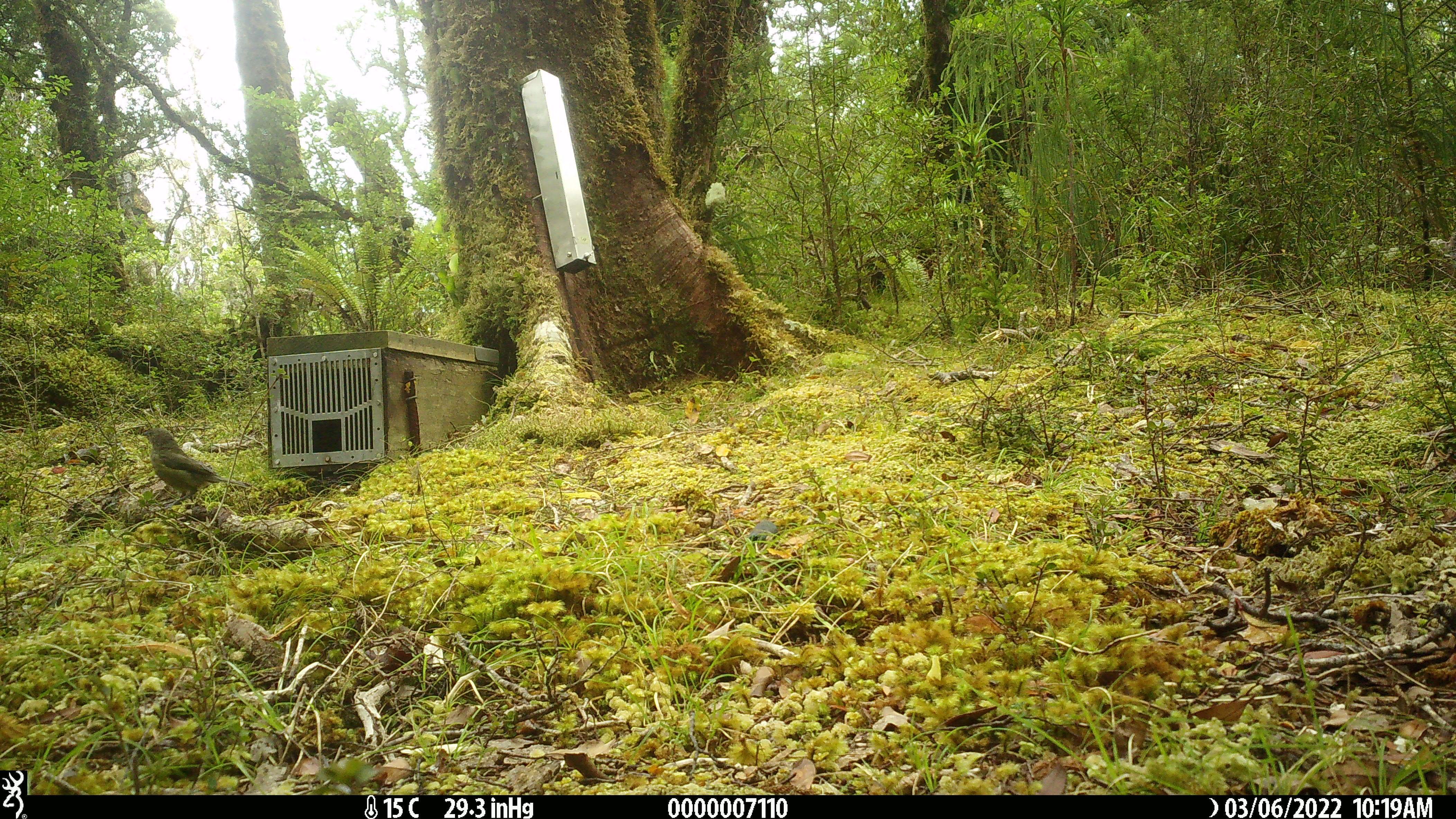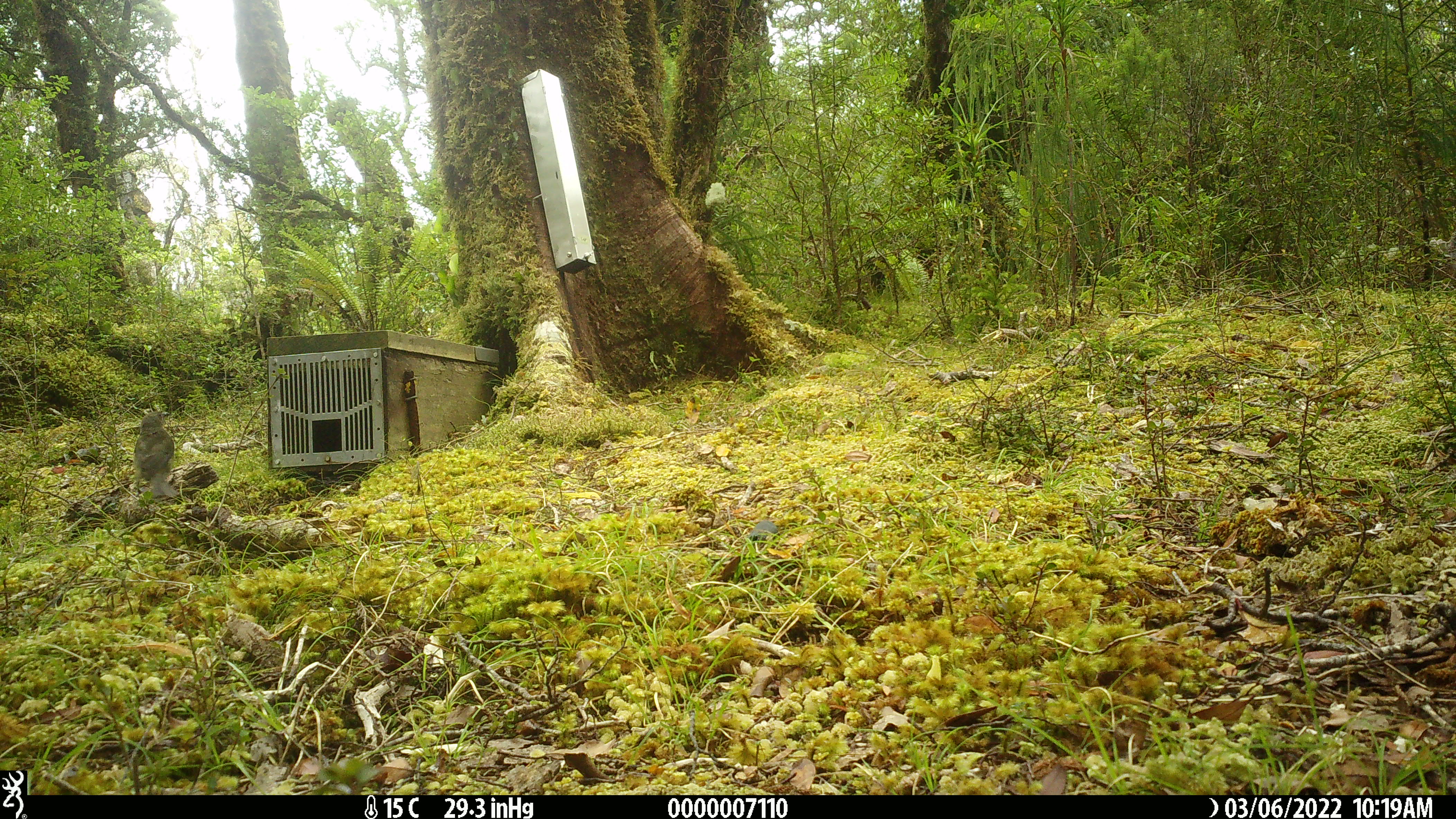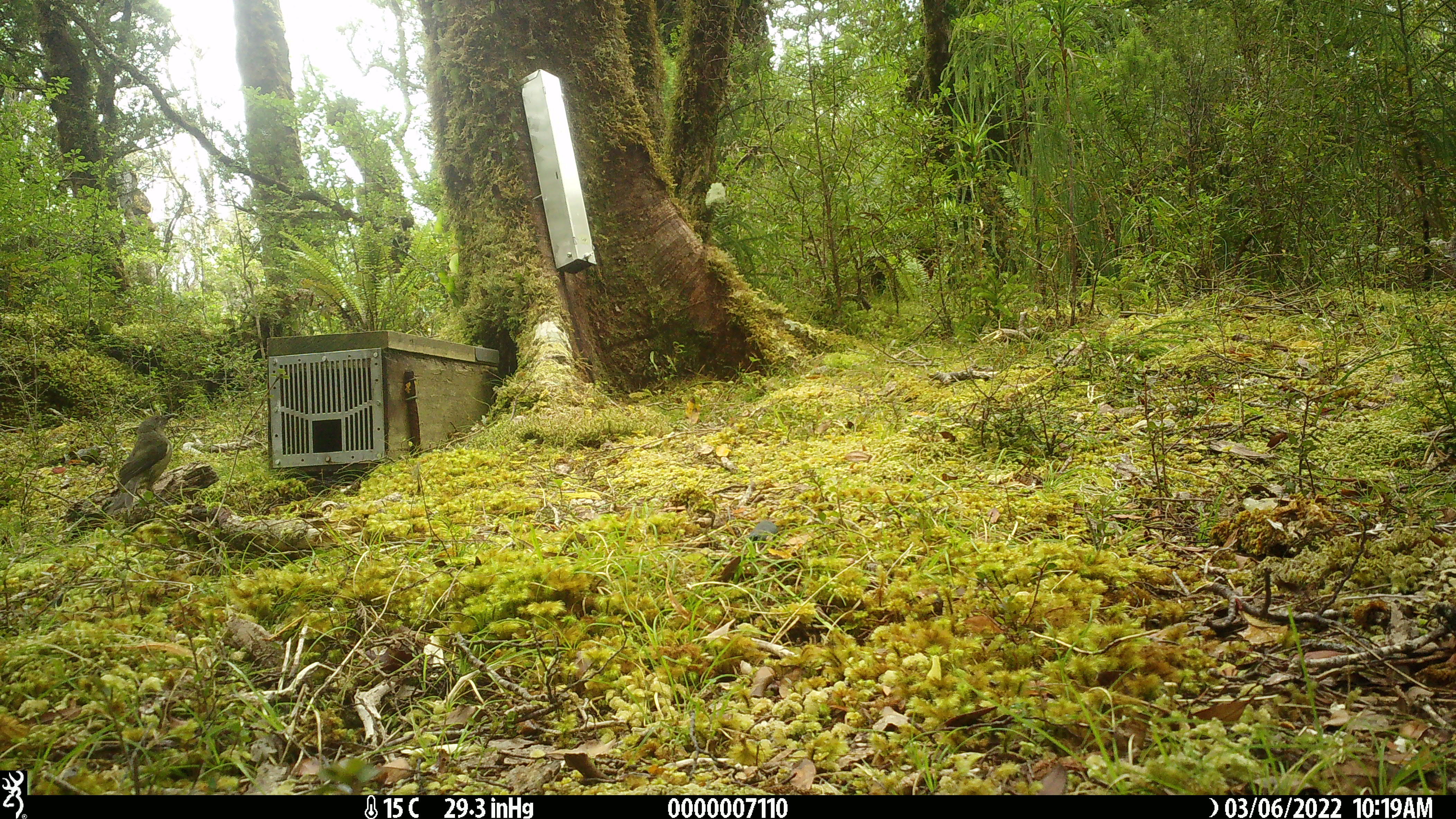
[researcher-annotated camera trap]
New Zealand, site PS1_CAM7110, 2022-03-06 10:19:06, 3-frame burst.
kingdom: Animalia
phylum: Chordata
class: Aves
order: Passeriformes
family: Meliphagidae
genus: Anthornis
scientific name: Anthornis melanura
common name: new zealand bellbird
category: bellbird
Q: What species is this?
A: Bellbird (new zealand bellbird) (Anthornis melanura).